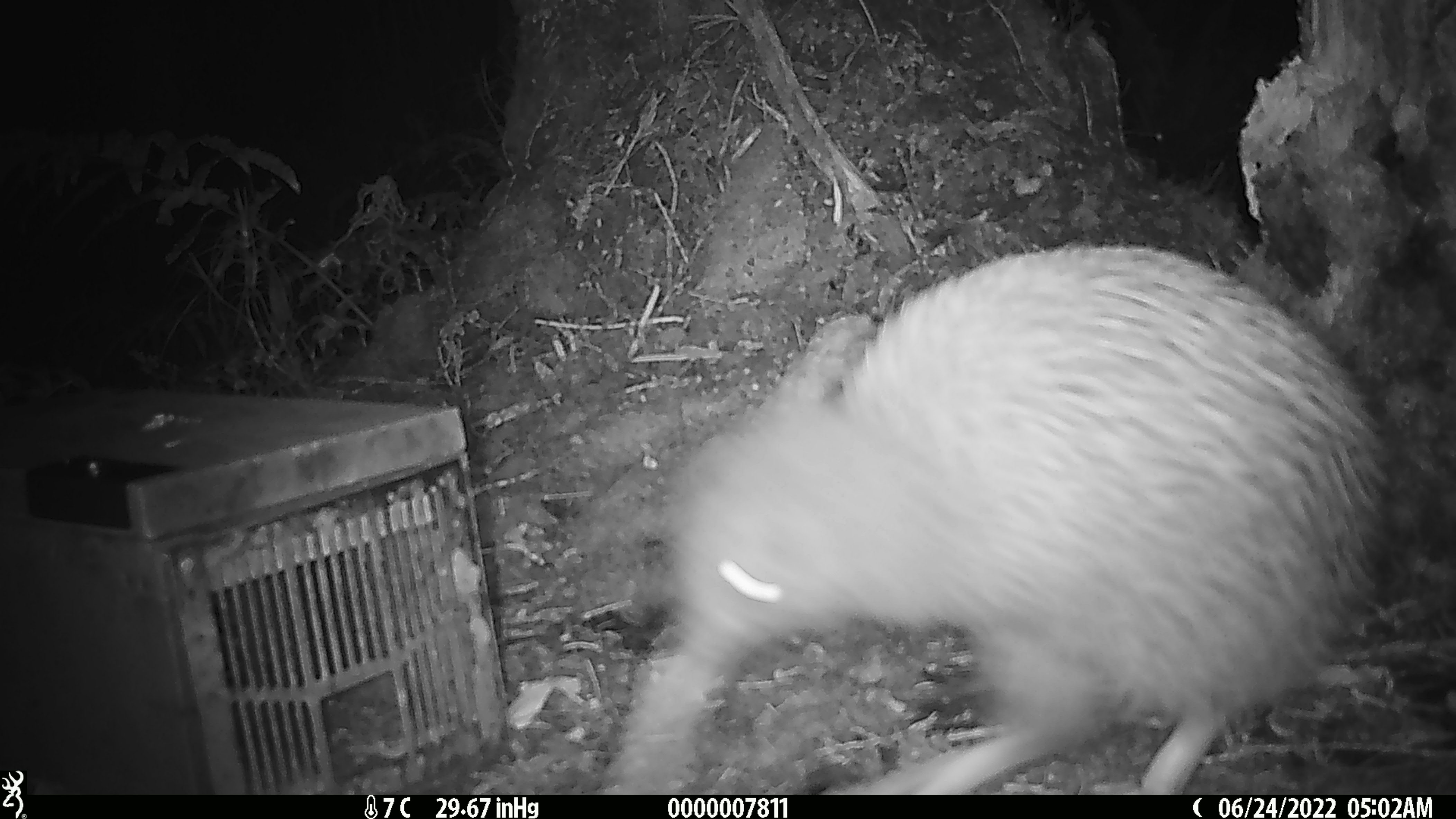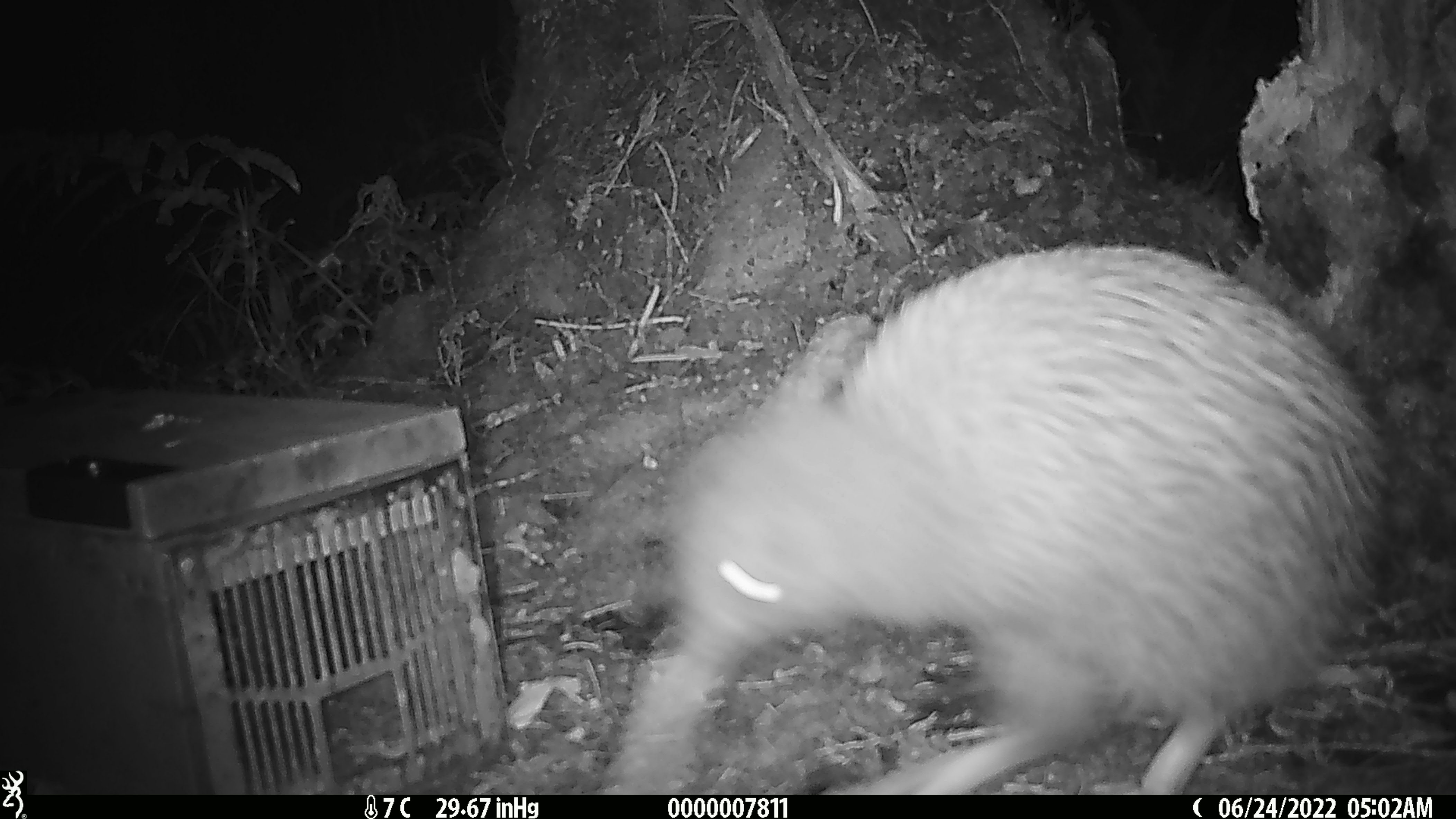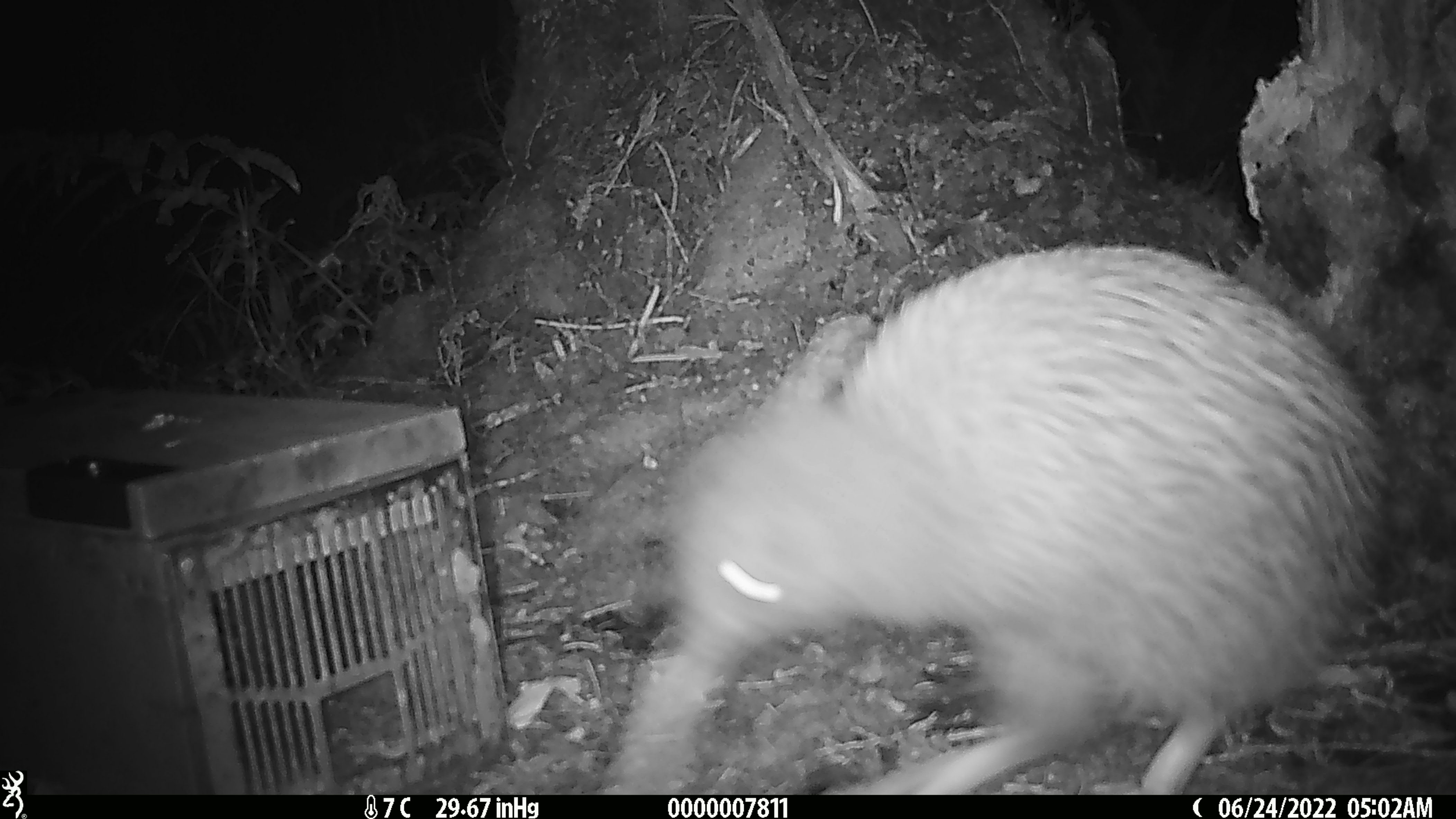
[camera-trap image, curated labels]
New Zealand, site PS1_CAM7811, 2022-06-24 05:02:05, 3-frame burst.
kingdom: Animalia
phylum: Chordata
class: Aves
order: Apterygiformes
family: Apterygidae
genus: Apteryx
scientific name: Apteryx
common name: kiwi